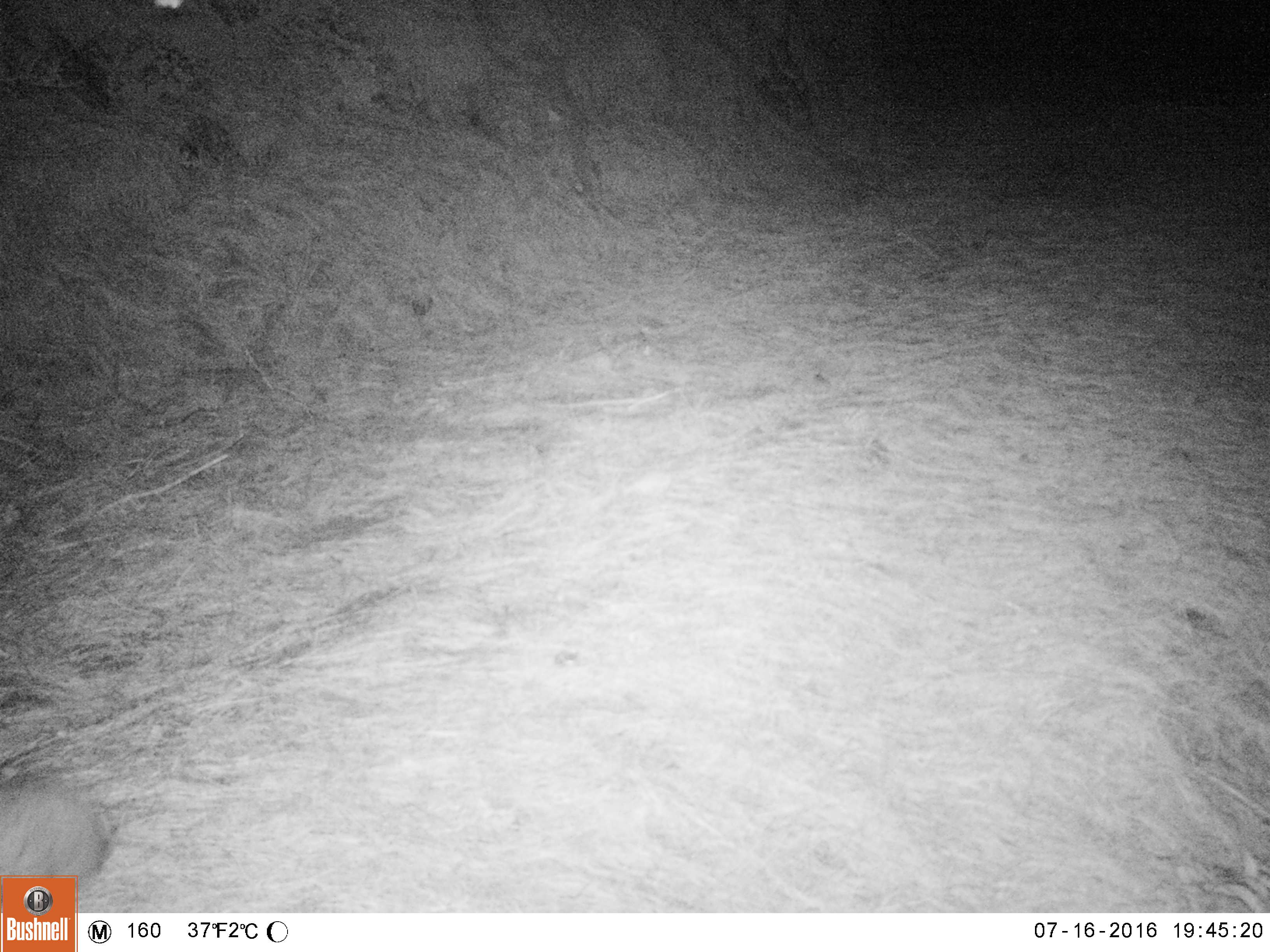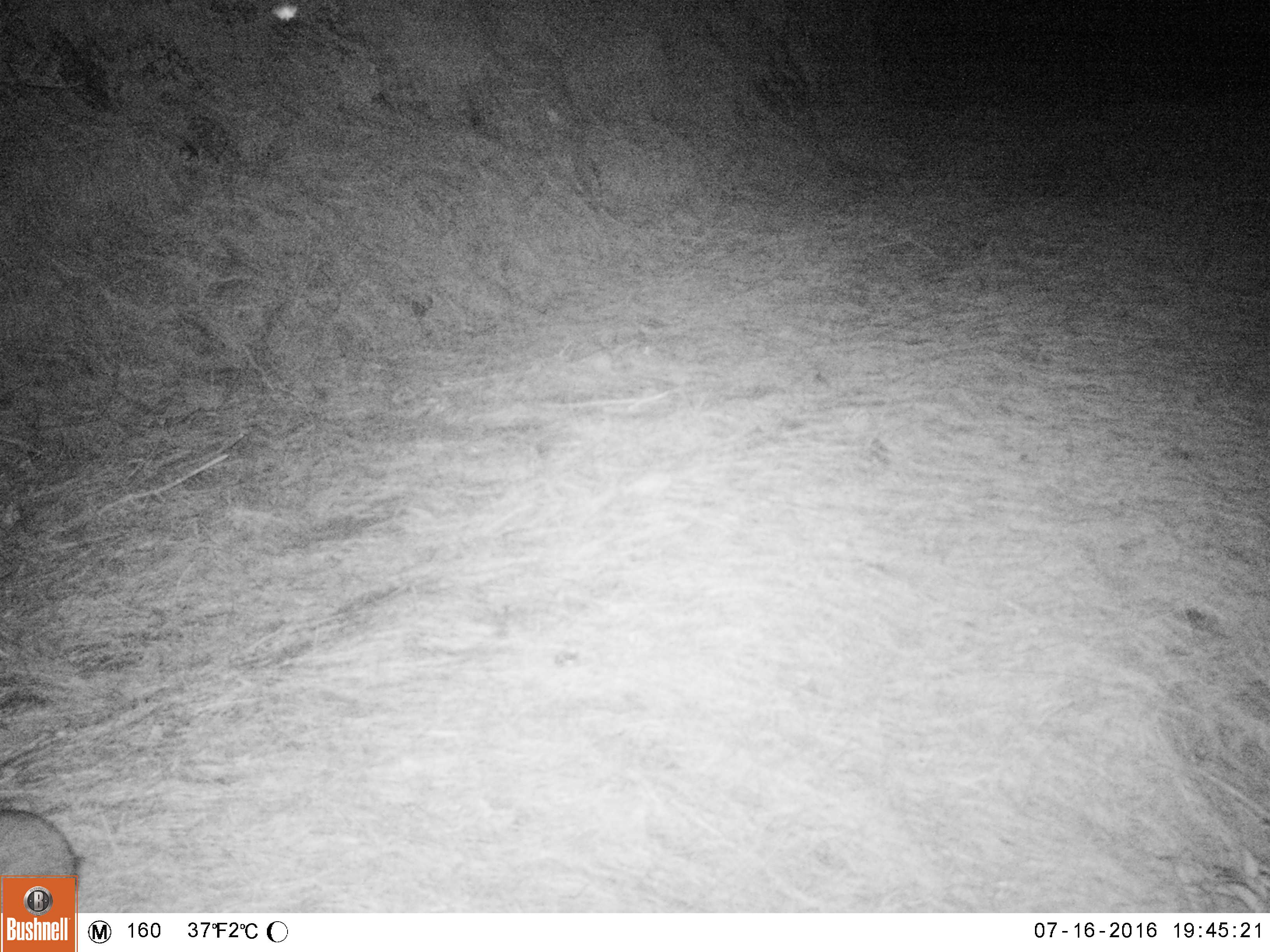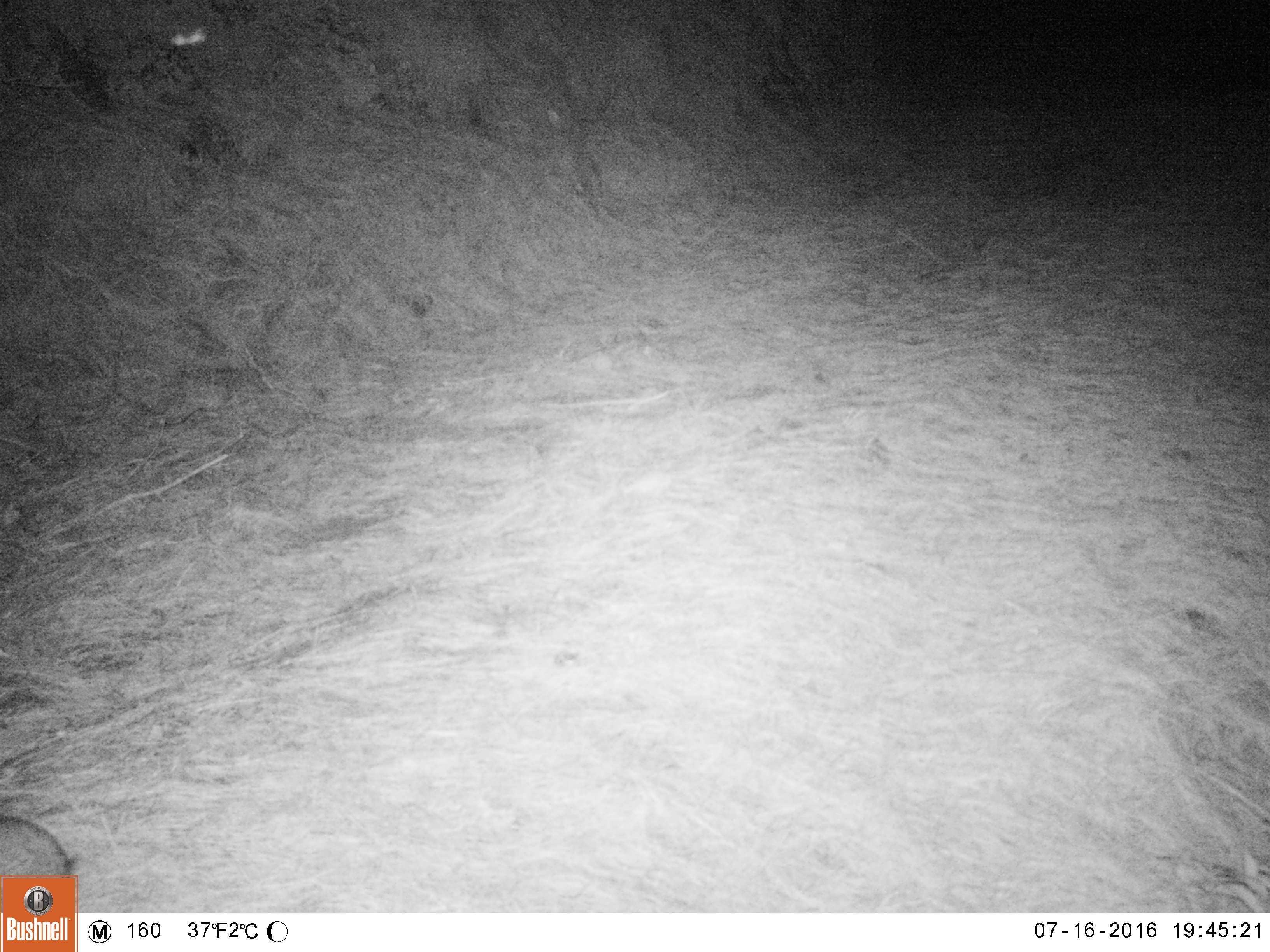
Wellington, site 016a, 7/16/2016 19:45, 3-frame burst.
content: unidentified animal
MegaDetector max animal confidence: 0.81